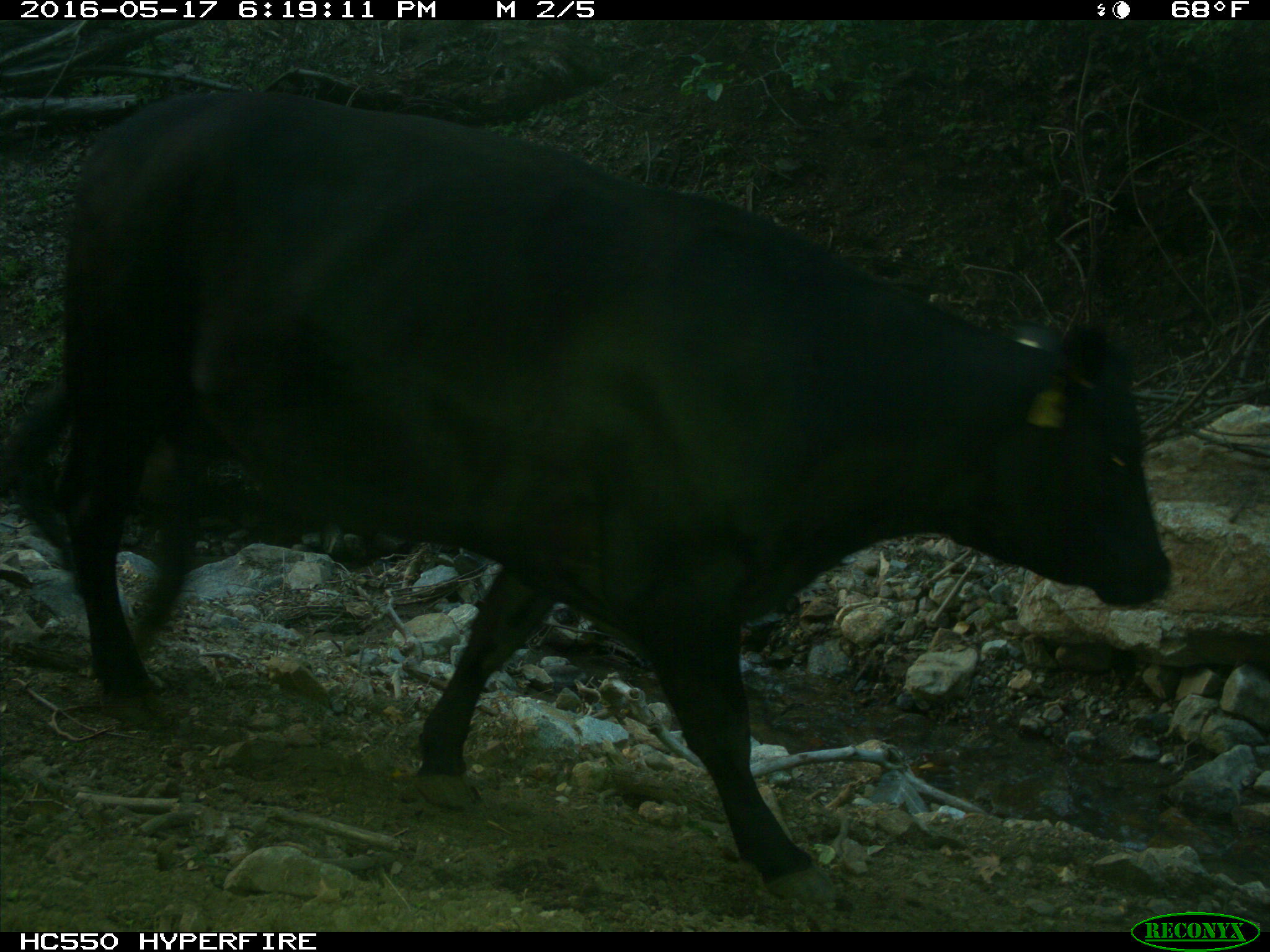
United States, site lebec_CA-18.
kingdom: Animalia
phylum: Chordata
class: Mammalia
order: Artiodactyla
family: Bovidae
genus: Bos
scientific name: Bos taurus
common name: domestic cow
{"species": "Bos taurus (domestic cow)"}